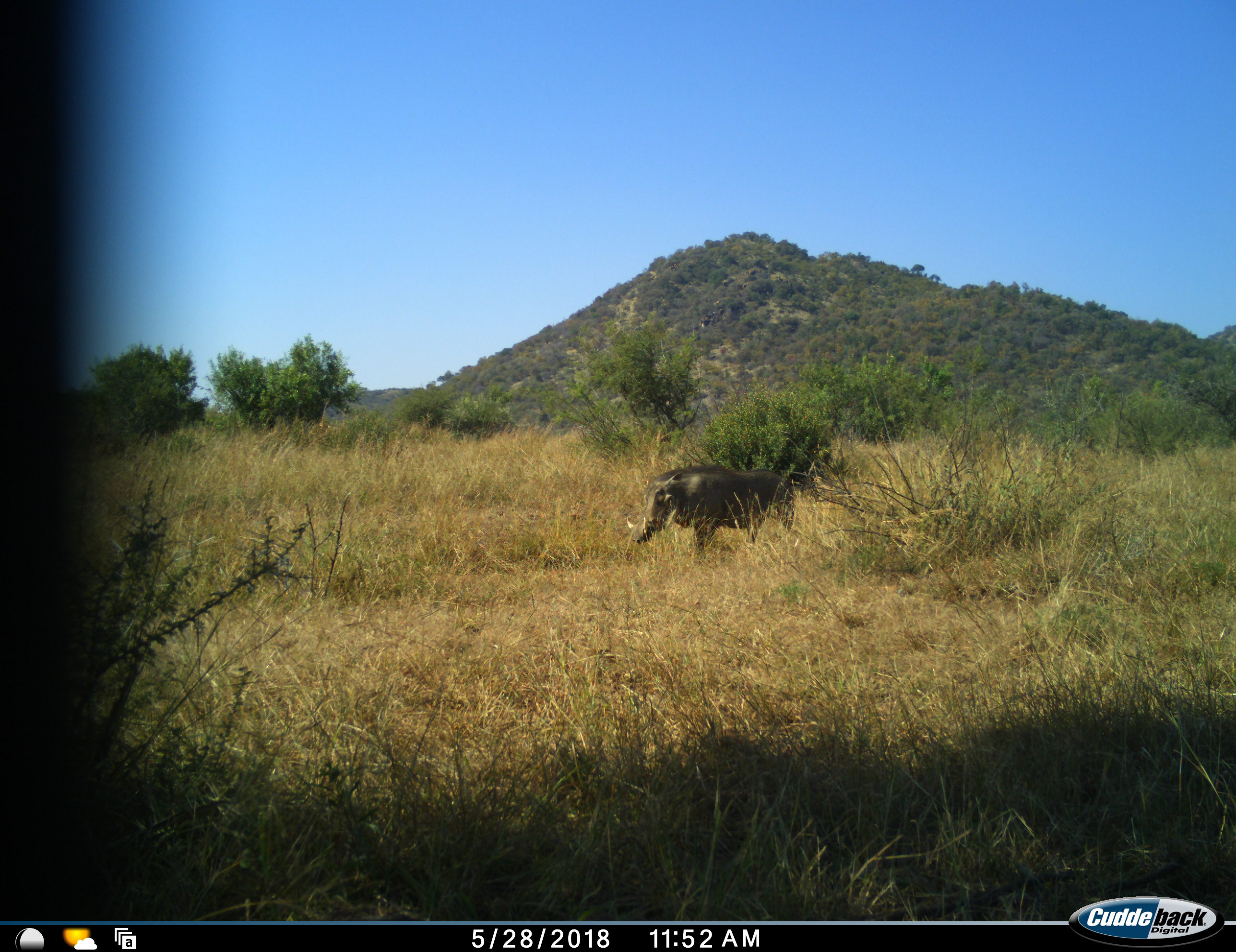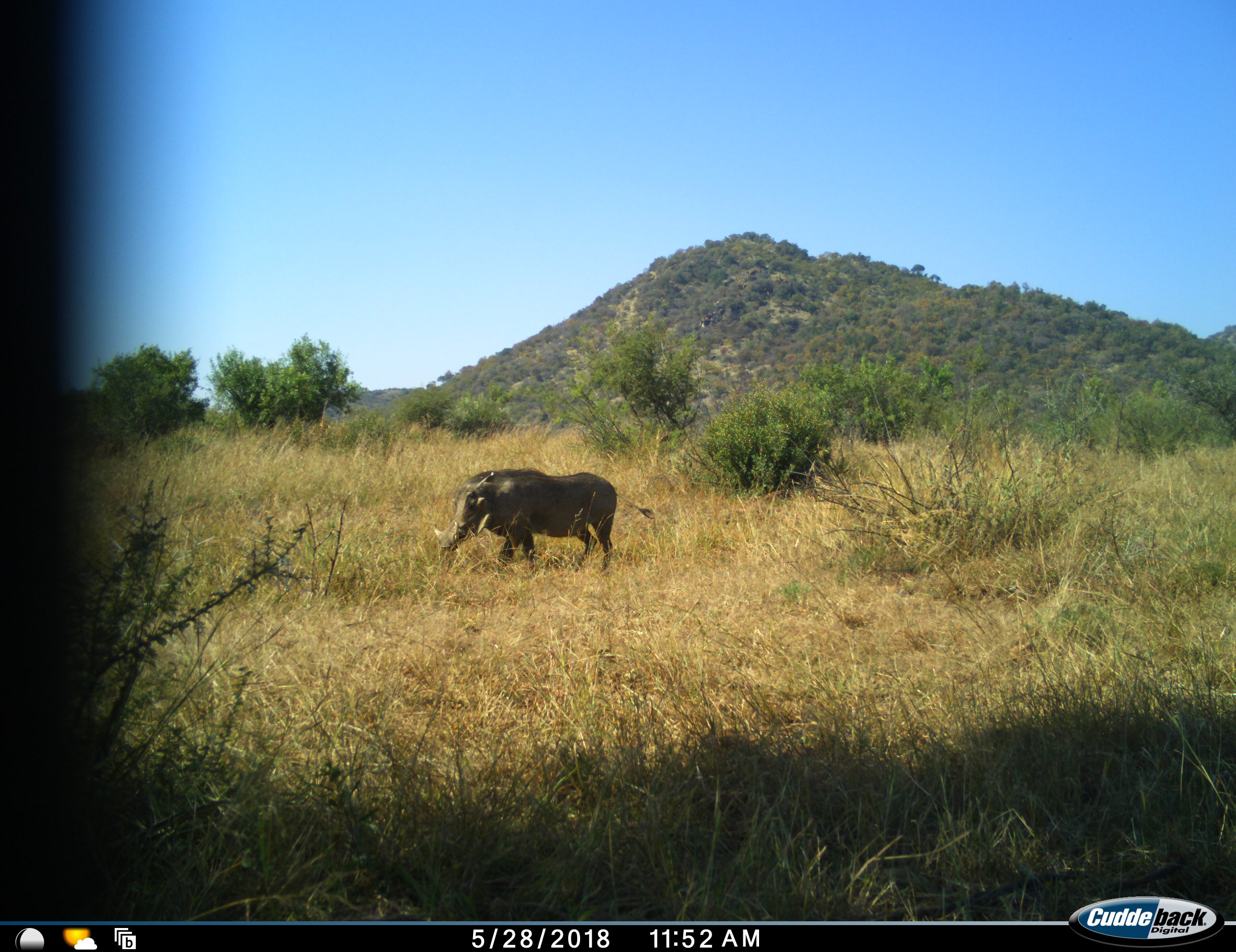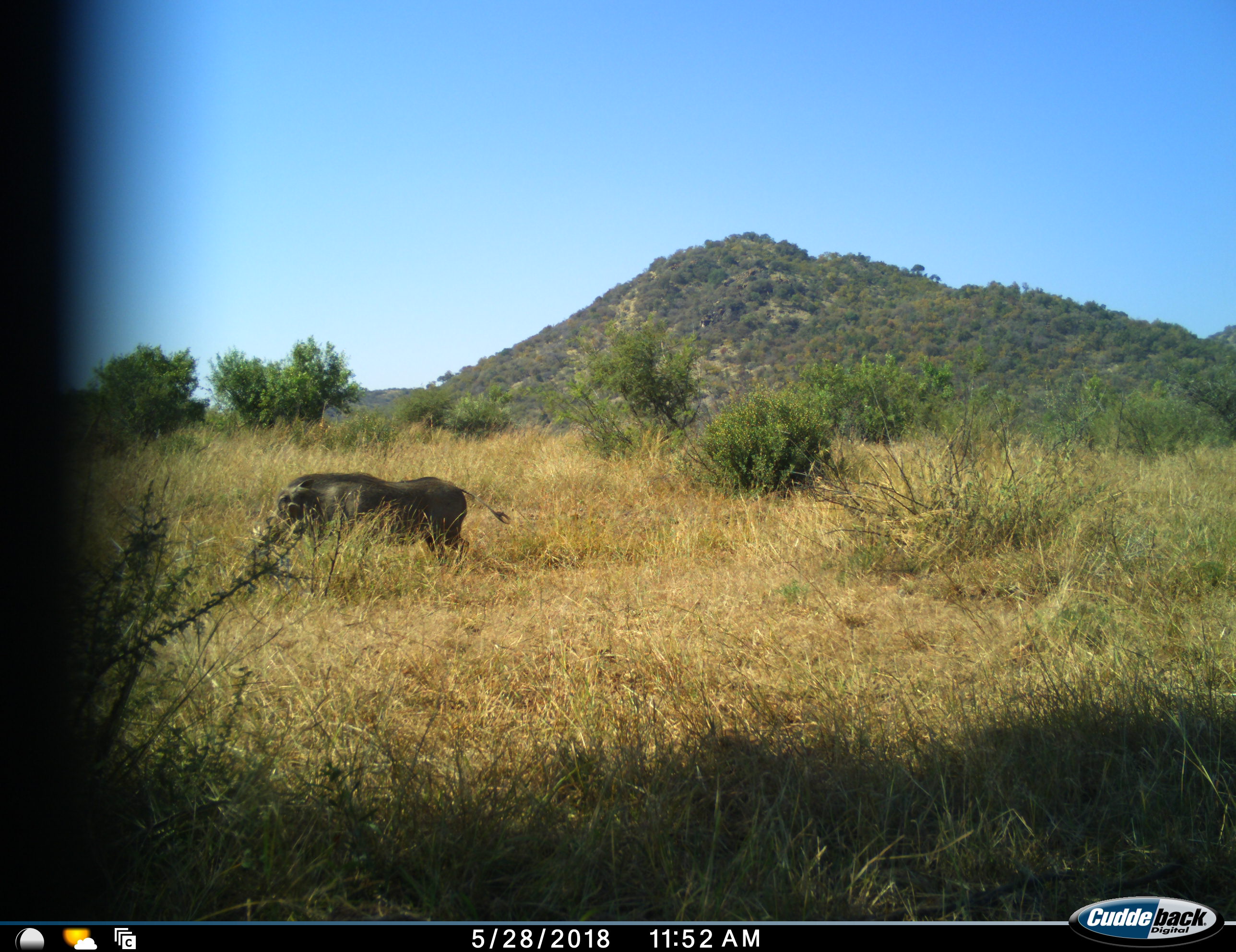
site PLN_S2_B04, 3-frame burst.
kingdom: Animalia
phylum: Chordata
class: Mammalia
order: Artiodactyla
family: Suidae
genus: Phacochoerus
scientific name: Phacochoerus africanus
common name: warthog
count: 1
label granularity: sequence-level